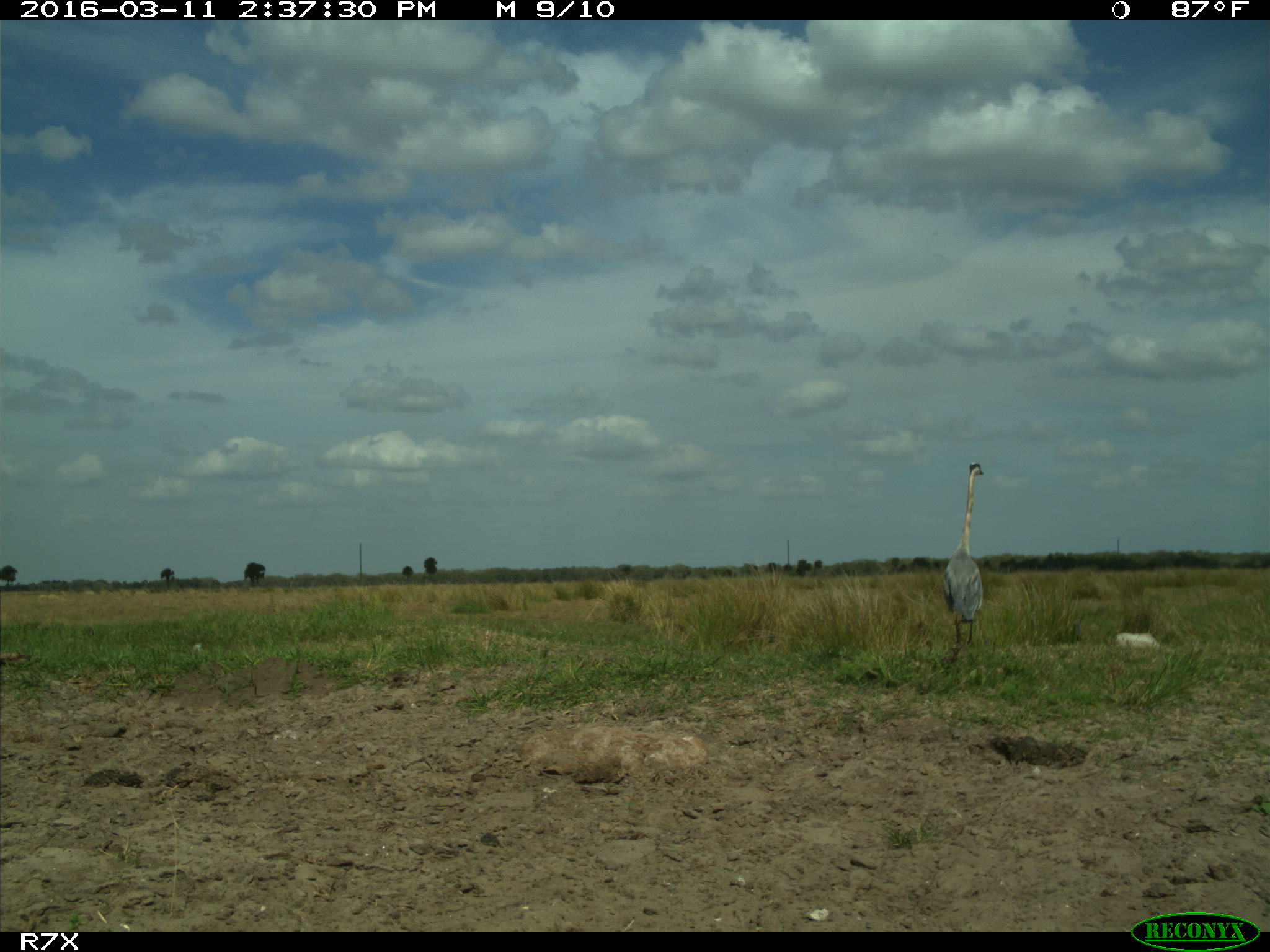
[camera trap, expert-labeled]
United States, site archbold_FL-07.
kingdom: Animalia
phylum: Chordata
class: Aves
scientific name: Aves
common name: birds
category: unidentified bird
Unidentified bird (birds) (Aves).